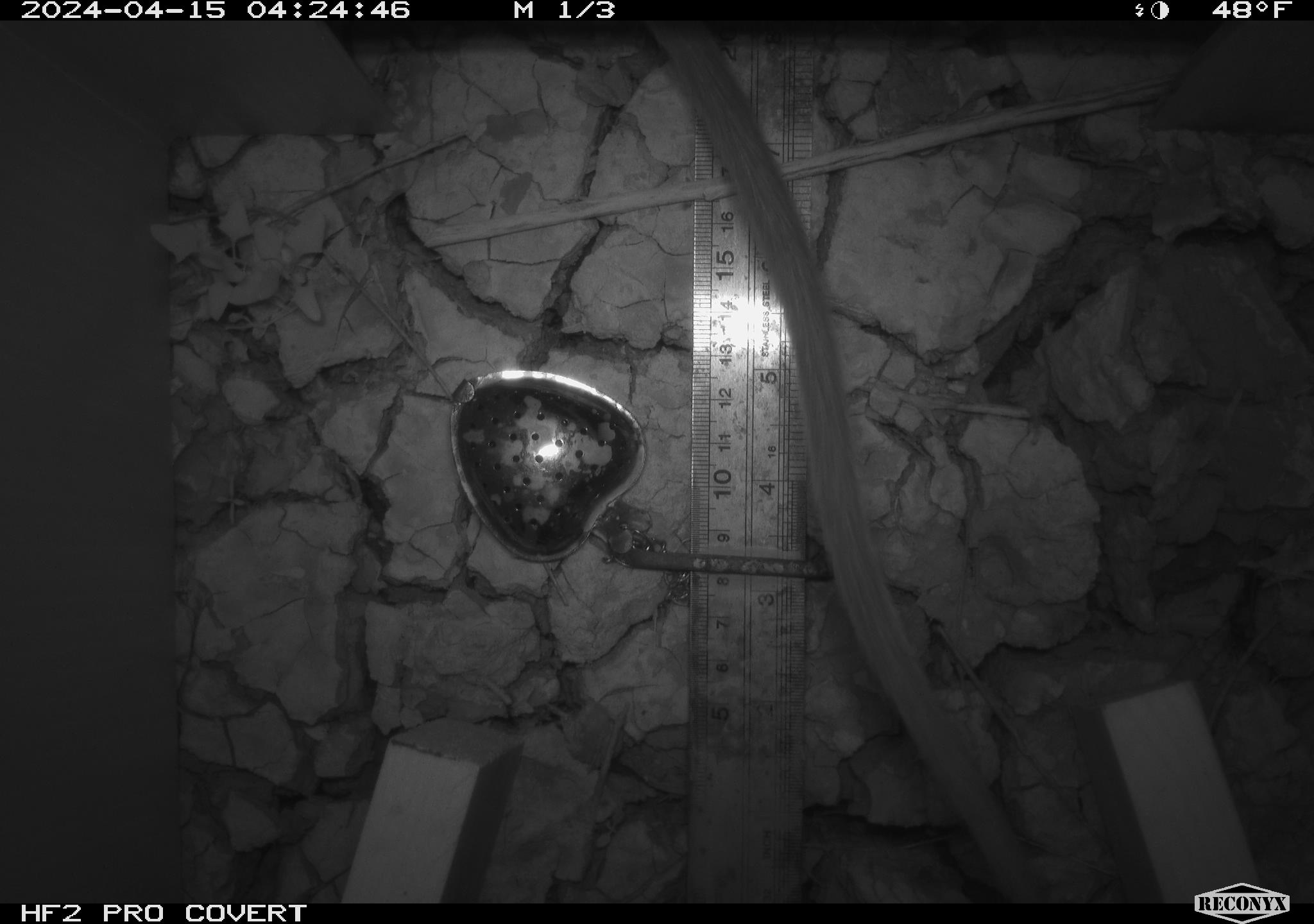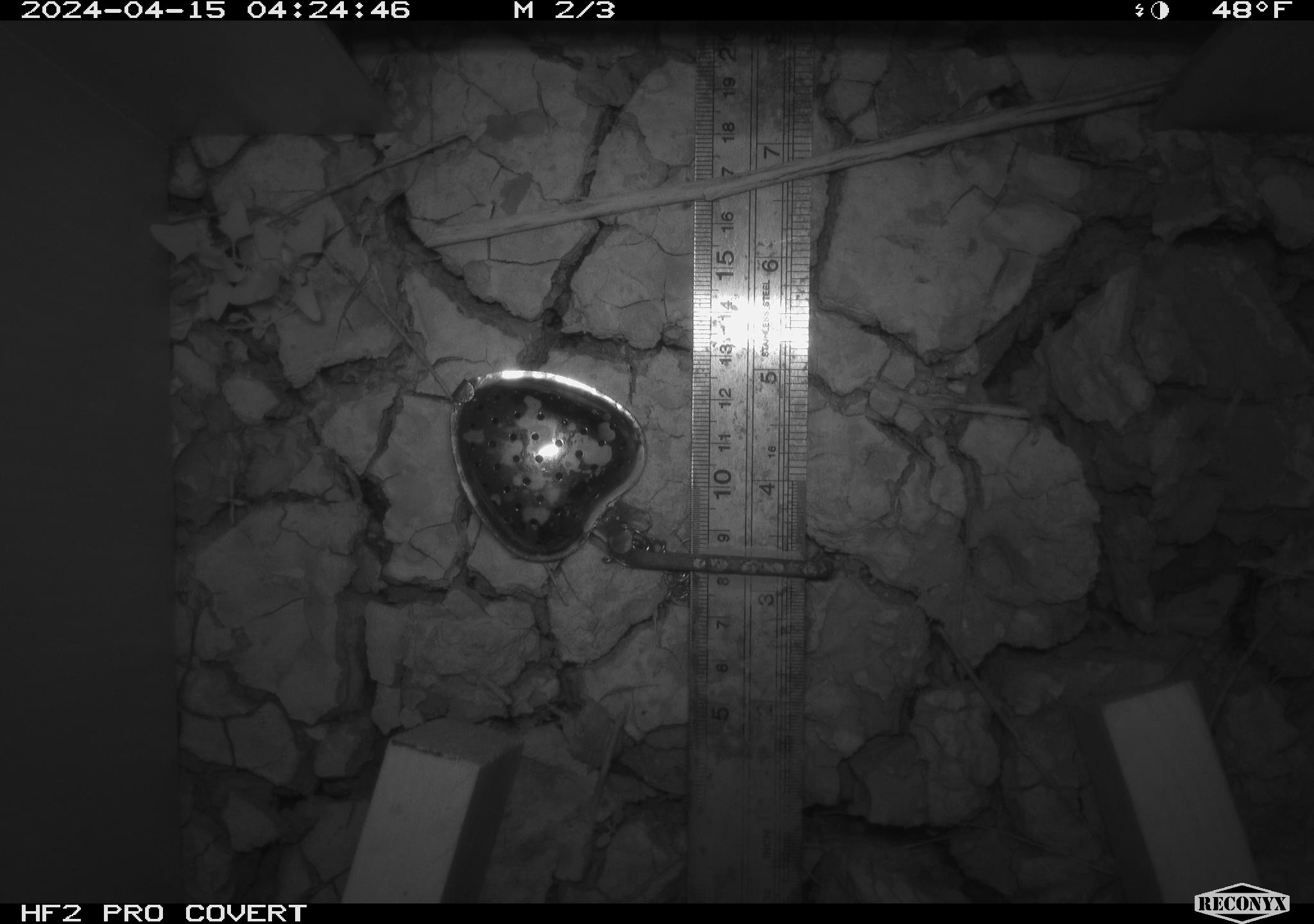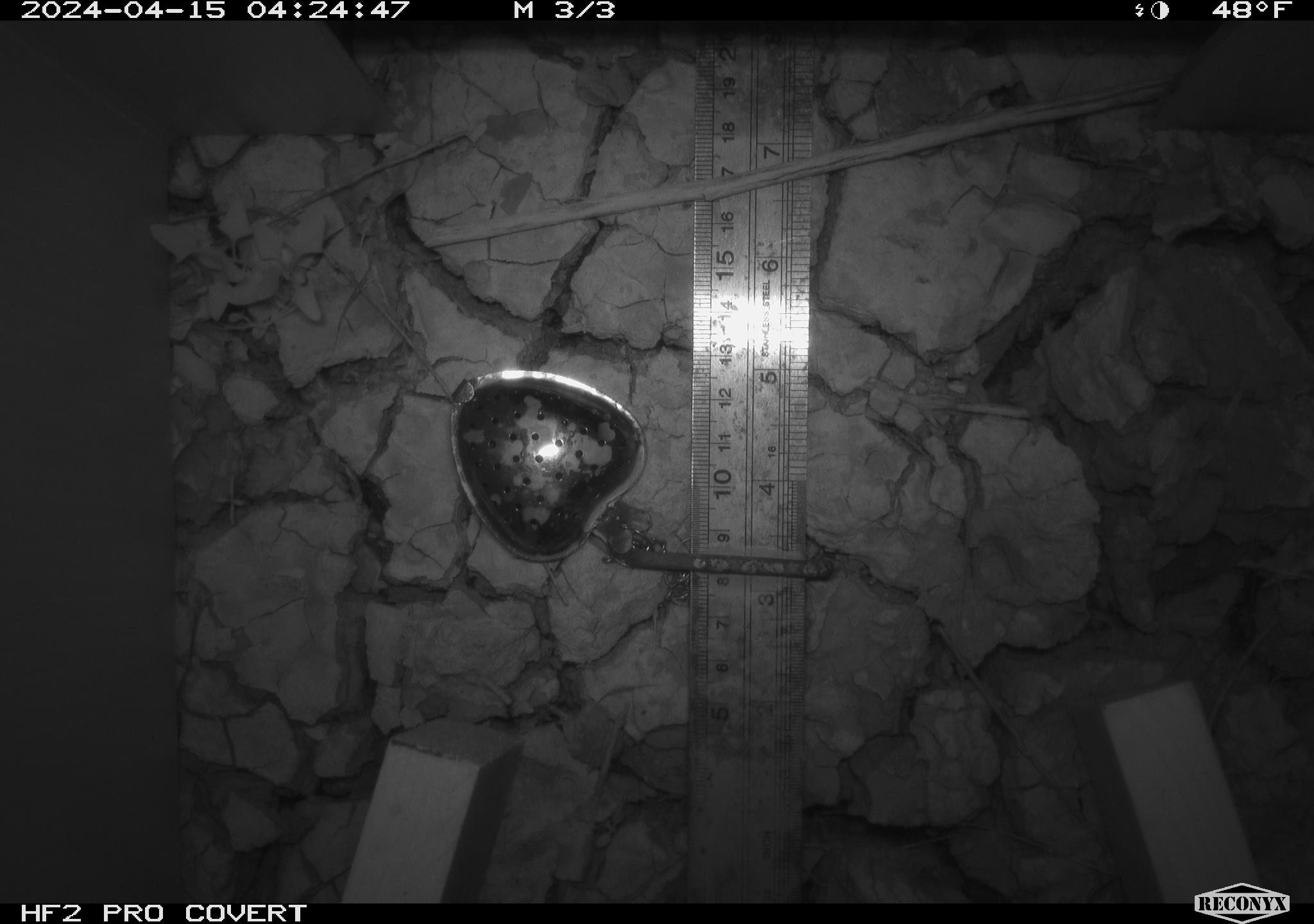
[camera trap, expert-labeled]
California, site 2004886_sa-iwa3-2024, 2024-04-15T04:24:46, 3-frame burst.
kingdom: Animalia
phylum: Chordata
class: Mammalia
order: Rodentia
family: Cricetidae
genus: Neotoma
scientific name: Neotoma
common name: pack rat or woodrat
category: neotoma species